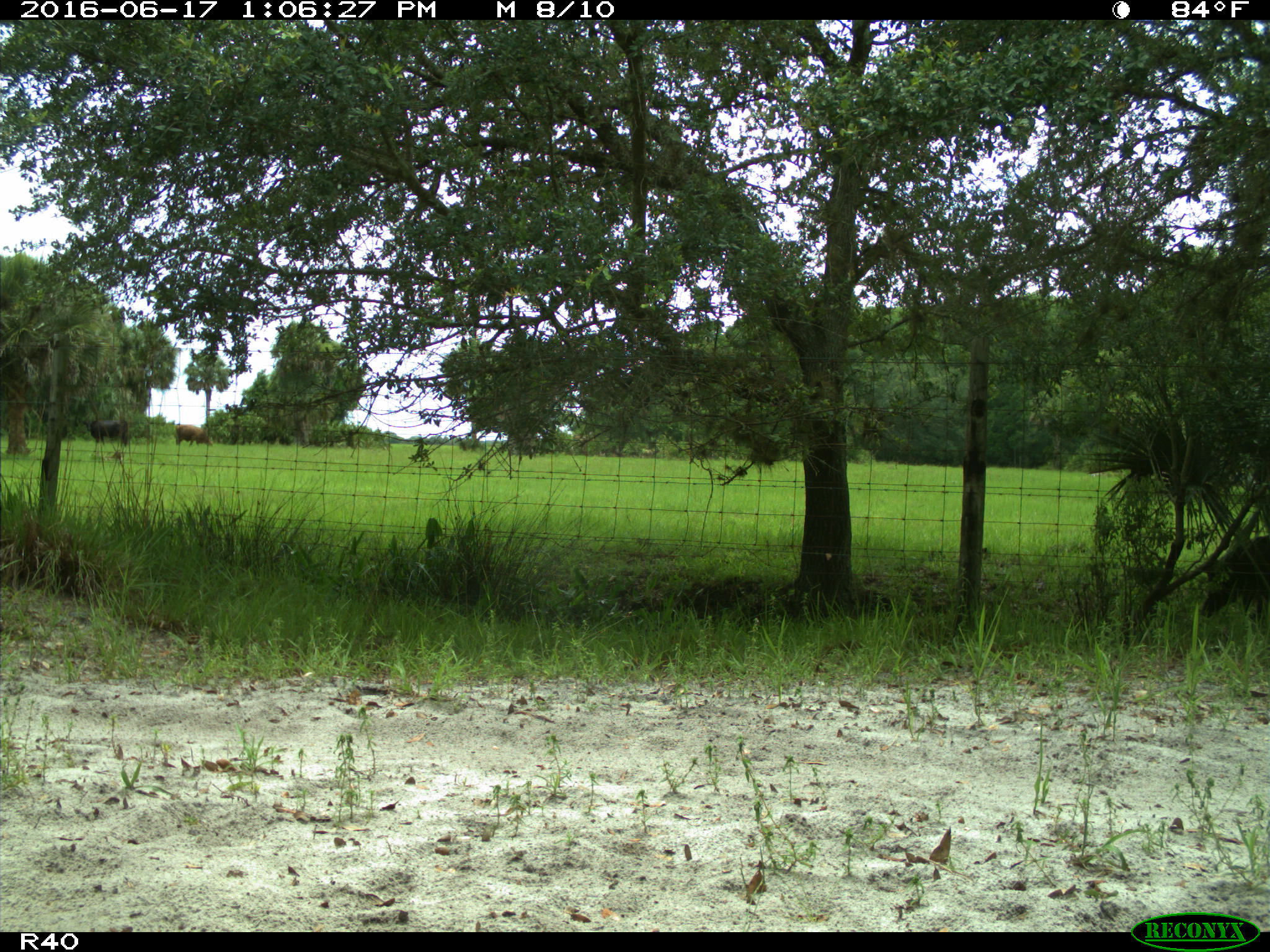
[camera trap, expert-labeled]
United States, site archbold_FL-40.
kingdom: Animalia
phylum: Chordata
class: Mammalia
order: Artiodactyla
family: Suidae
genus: Sus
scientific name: Sus scrofa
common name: wild boar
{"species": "Sus scrofa (wild boar)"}